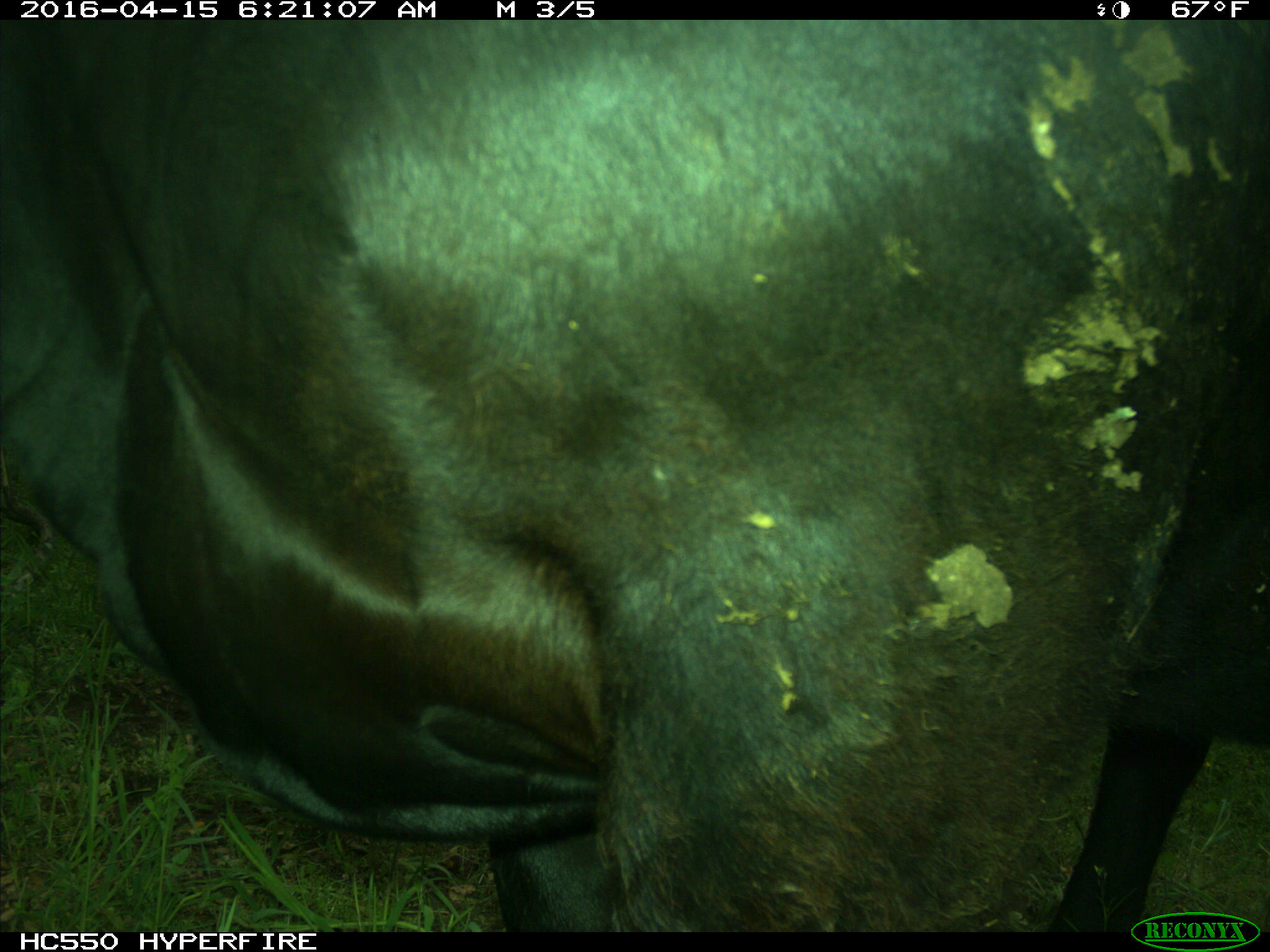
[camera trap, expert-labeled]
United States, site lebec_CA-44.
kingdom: Animalia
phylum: Chordata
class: Mammalia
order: Artiodactyla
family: Bovidae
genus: Bos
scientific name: Bos taurus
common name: domestic cow